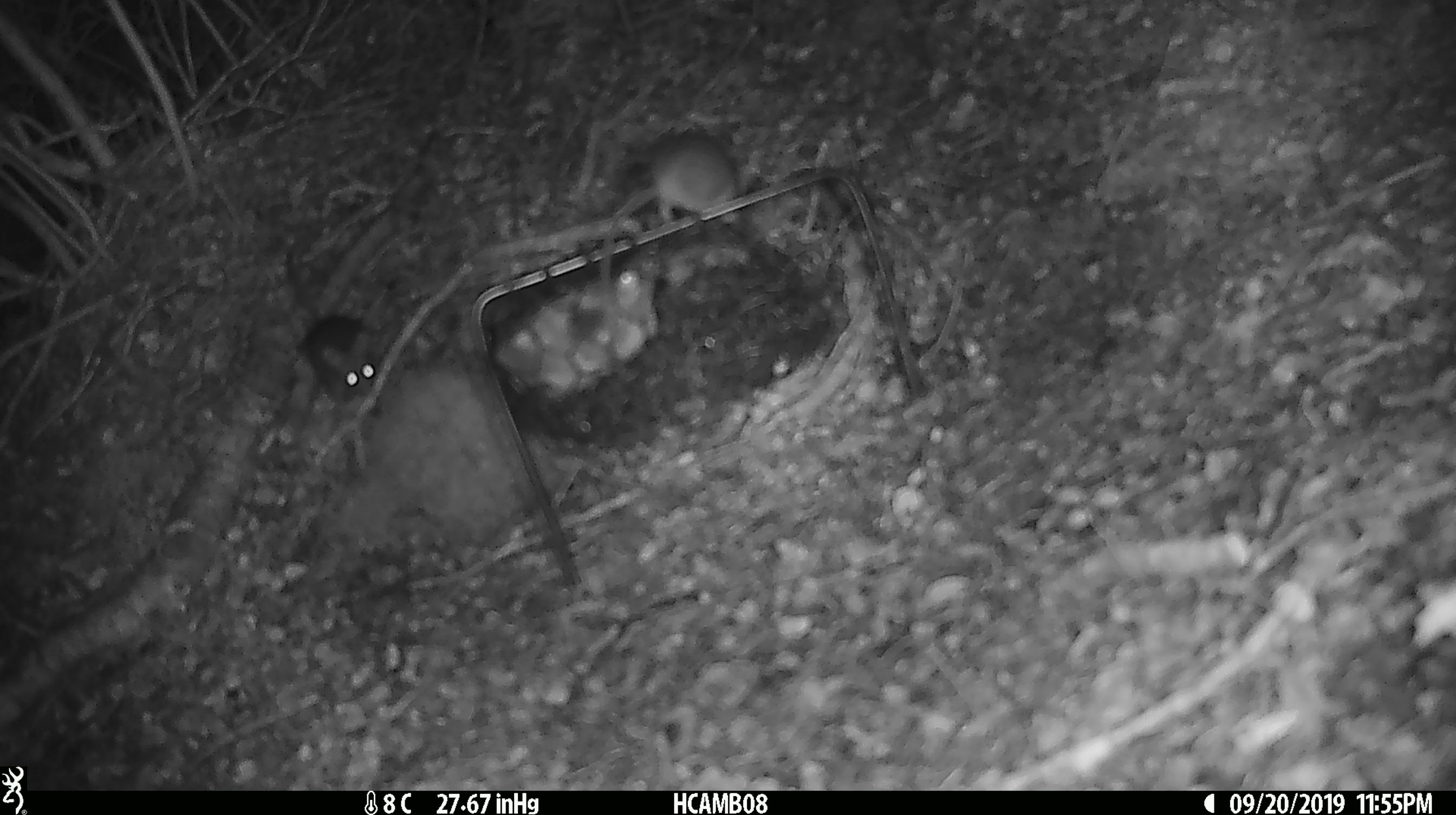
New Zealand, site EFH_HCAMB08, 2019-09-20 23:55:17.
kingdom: Animalia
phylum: Chordata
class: Mammalia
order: Rodentia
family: Muridae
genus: Mus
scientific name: Mus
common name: mouse